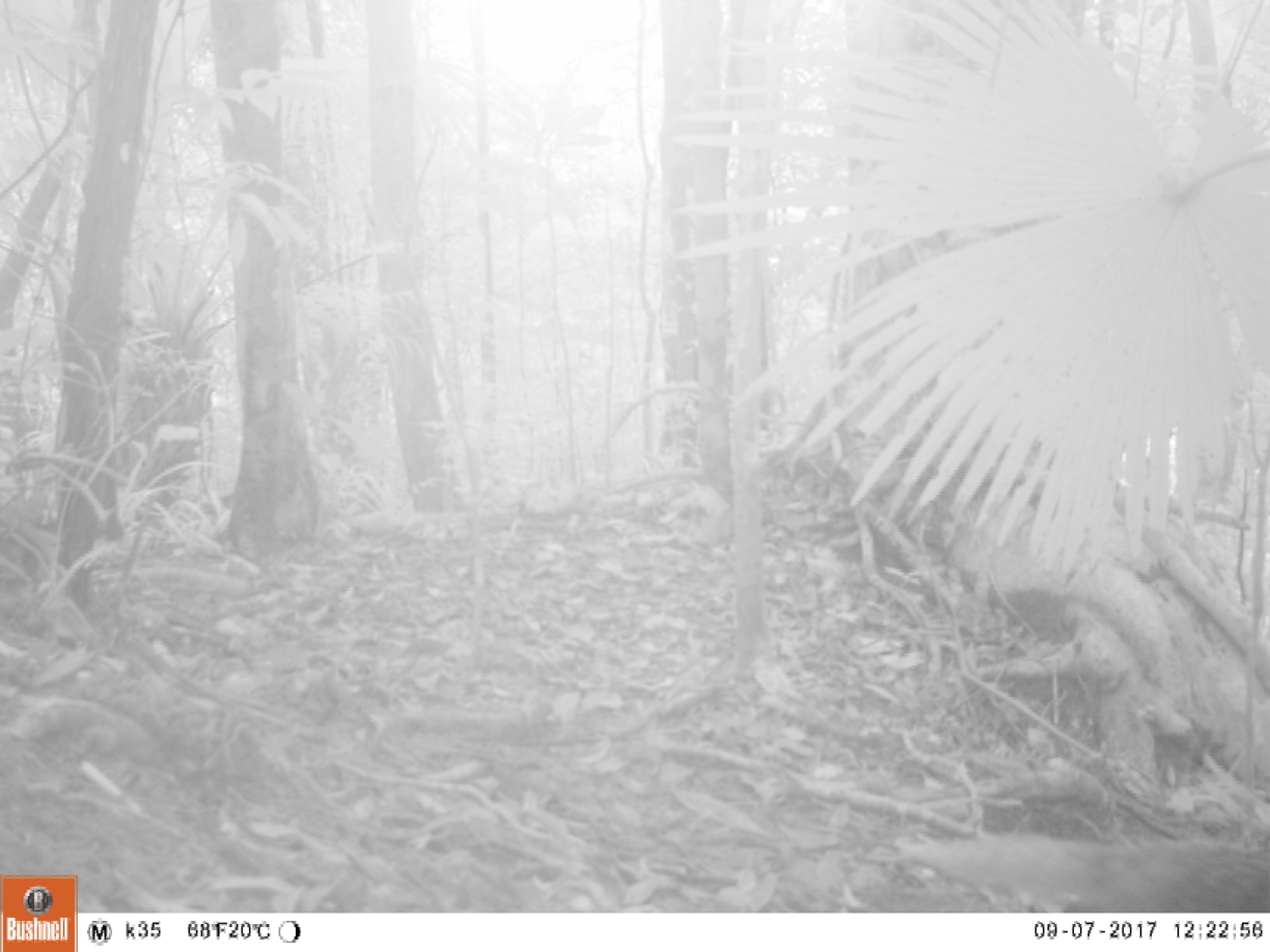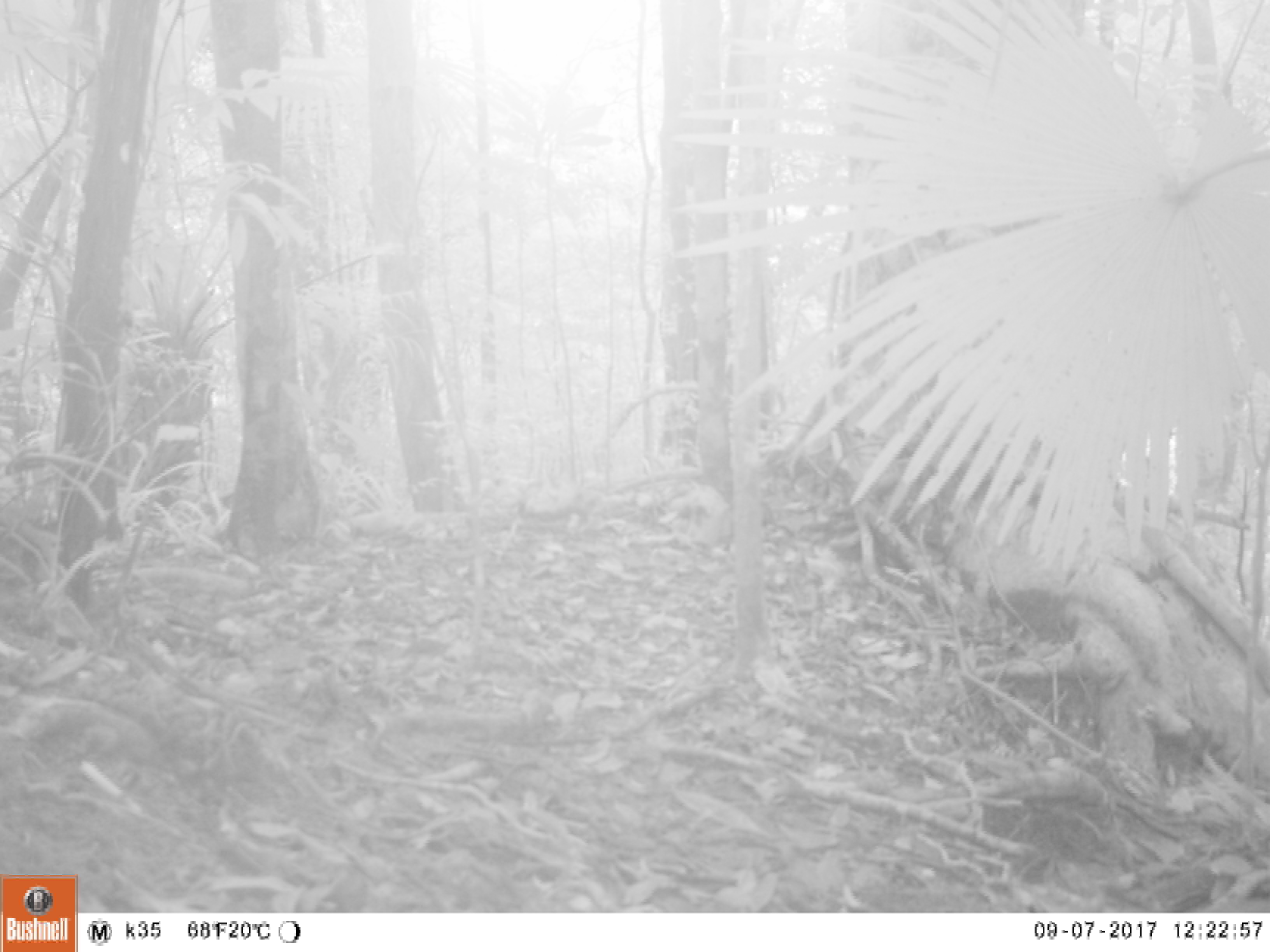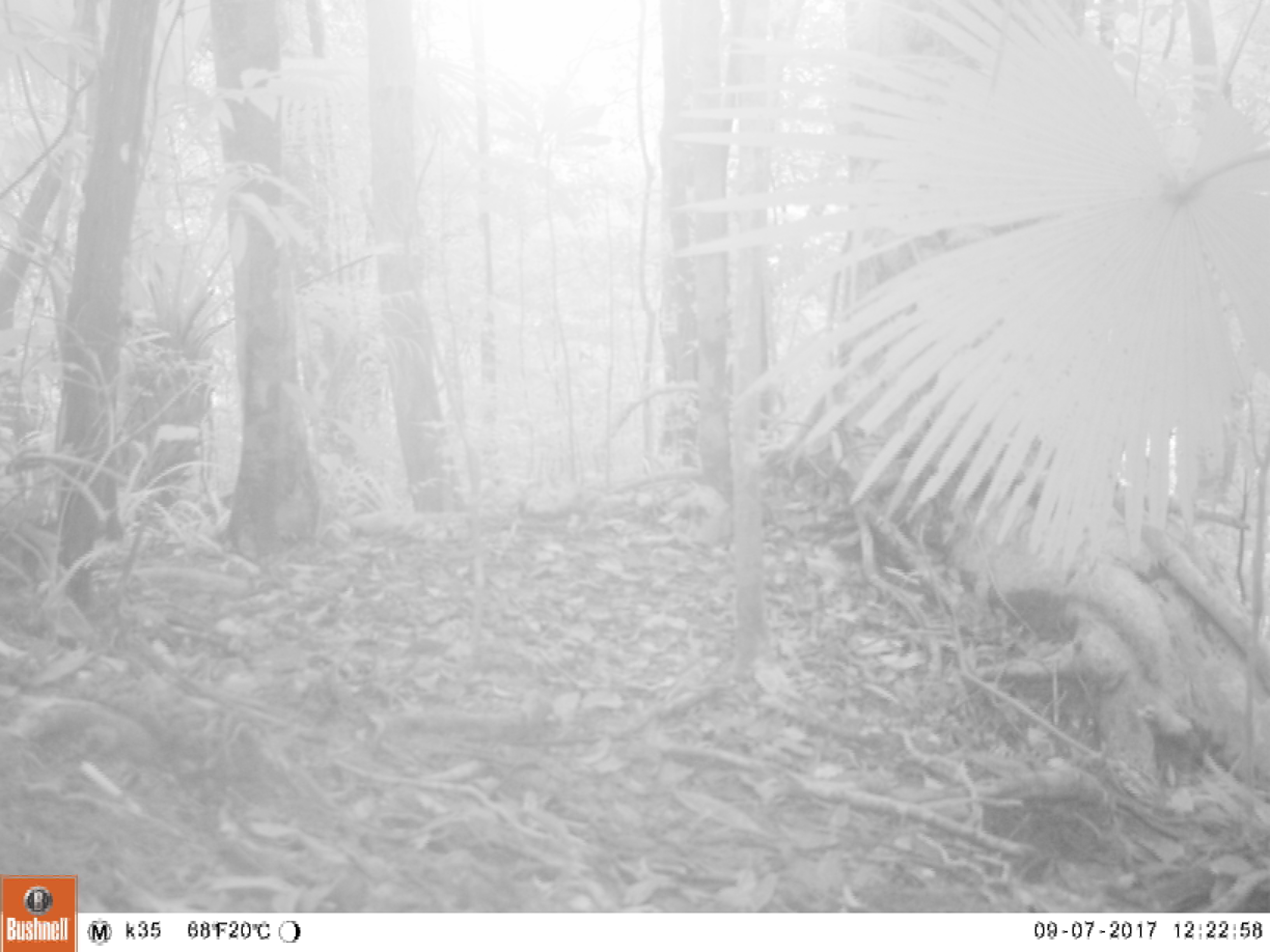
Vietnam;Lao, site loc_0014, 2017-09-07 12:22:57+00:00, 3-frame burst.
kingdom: Animalia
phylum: Chordata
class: Mammalia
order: Carnivora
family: Herpestidae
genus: Urva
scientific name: Urva urva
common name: crab-eating mongoose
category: crab eating mongoose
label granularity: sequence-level